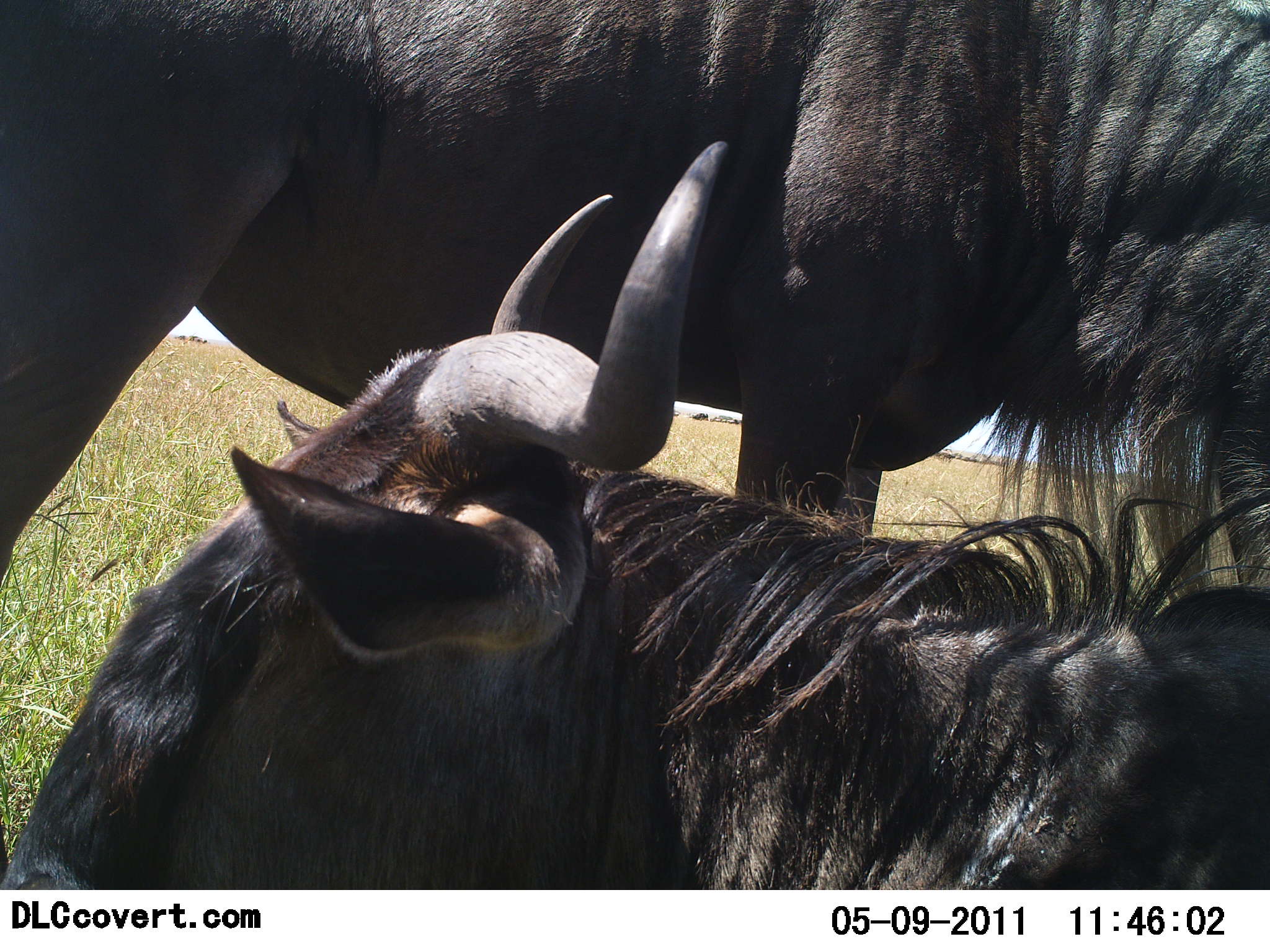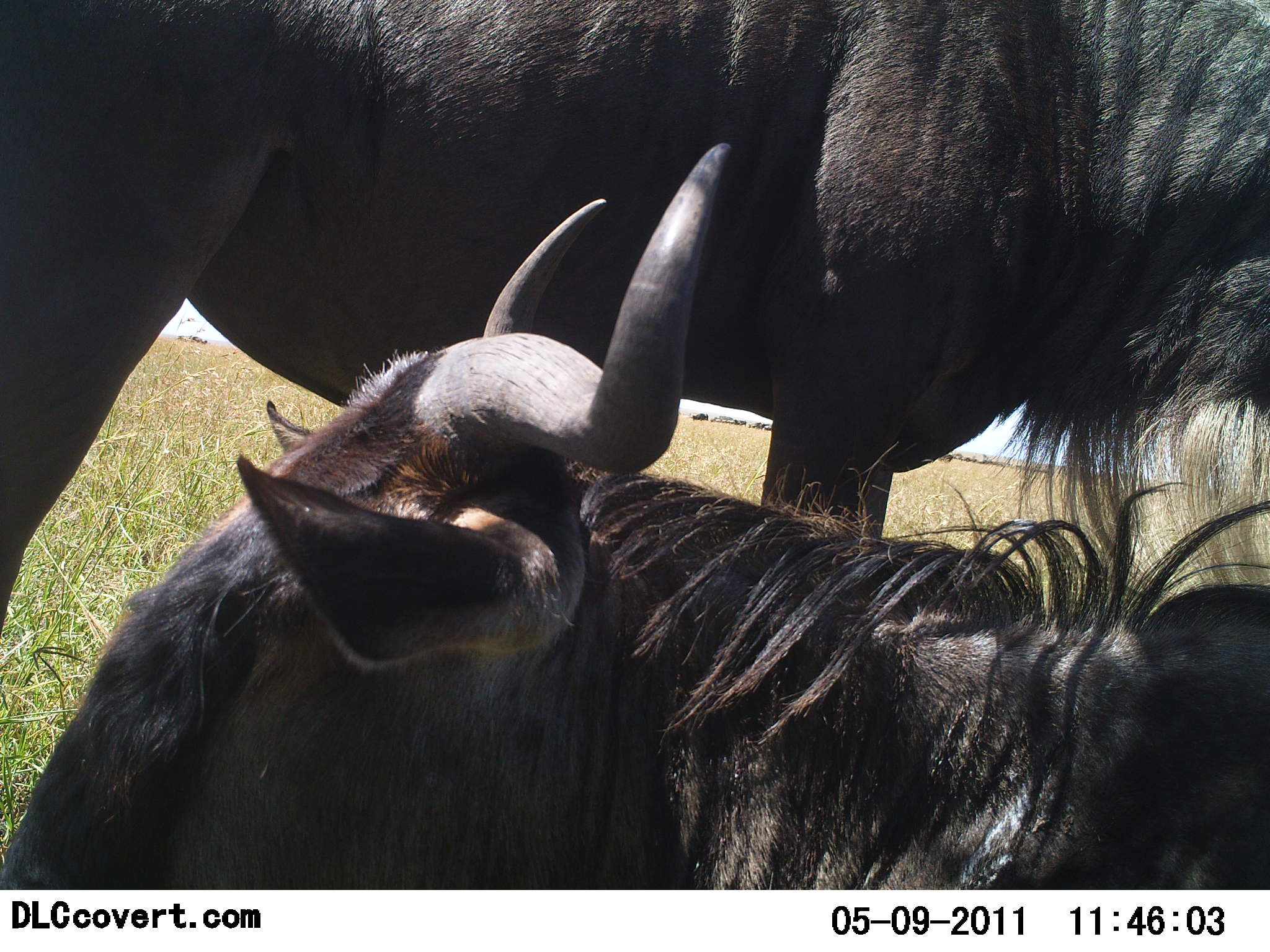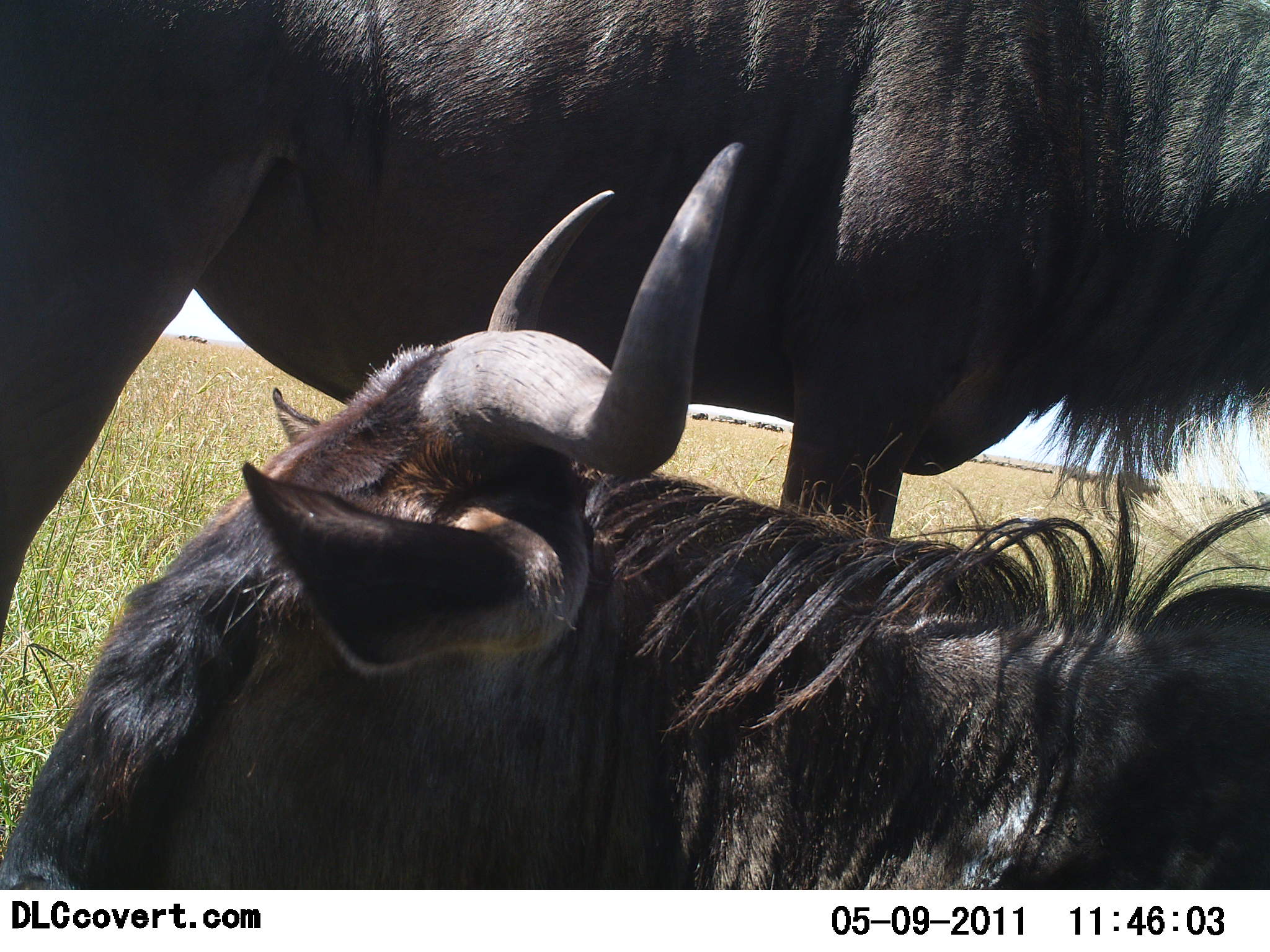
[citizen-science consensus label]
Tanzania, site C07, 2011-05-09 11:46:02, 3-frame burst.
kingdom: Animalia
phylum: Chordata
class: Mammalia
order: Artiodactyla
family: Bovidae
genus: Connochaetes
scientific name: Connochaetes taurinus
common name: blue wildebeest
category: wildebeest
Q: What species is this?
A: Wildebeest (blue wildebeest) (Connochaetes taurinus).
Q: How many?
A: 2.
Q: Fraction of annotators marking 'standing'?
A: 94%.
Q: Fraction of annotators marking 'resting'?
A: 81%.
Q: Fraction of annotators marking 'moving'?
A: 6%.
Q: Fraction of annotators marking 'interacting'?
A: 6%.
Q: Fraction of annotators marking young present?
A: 6%.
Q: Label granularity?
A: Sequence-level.